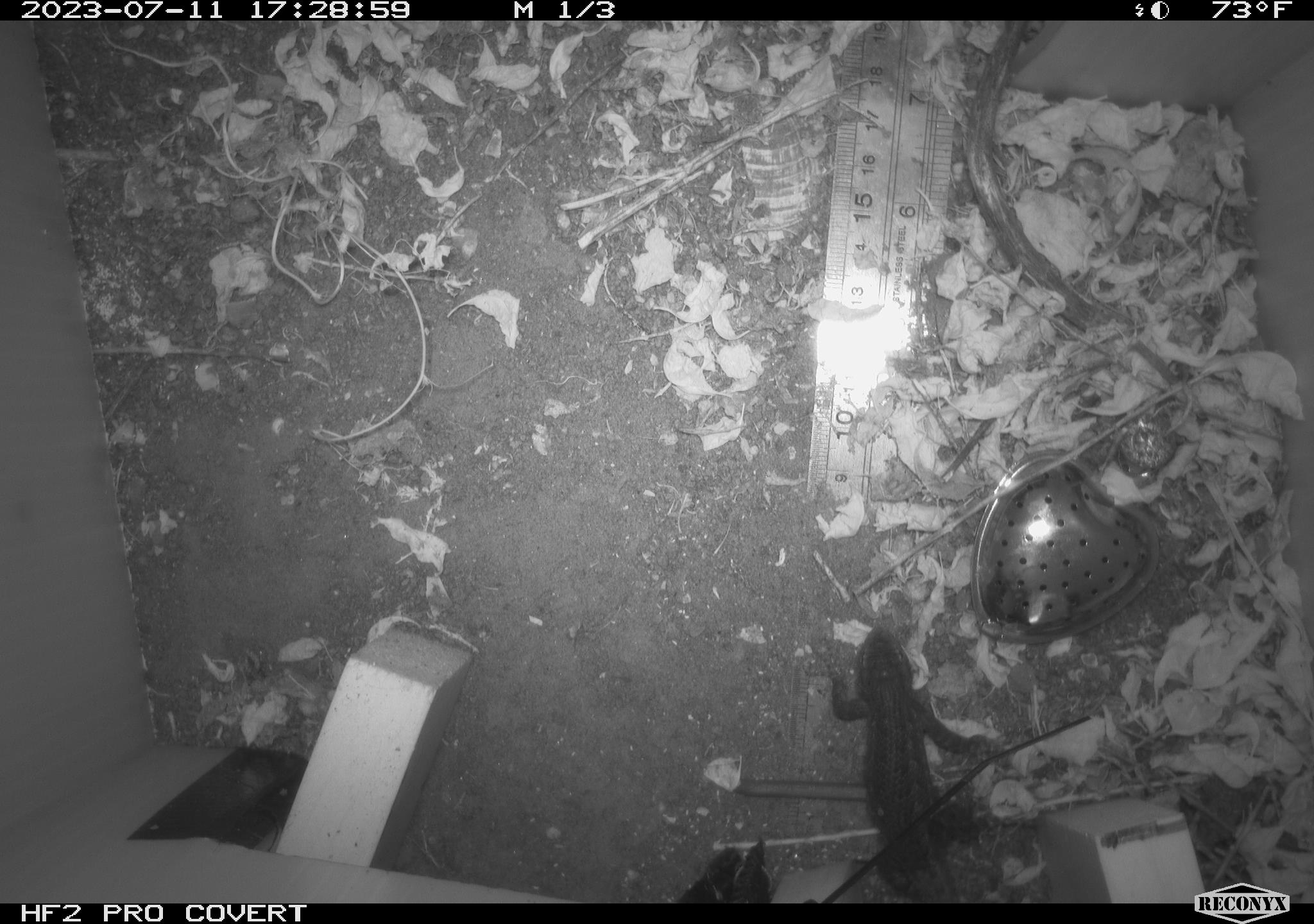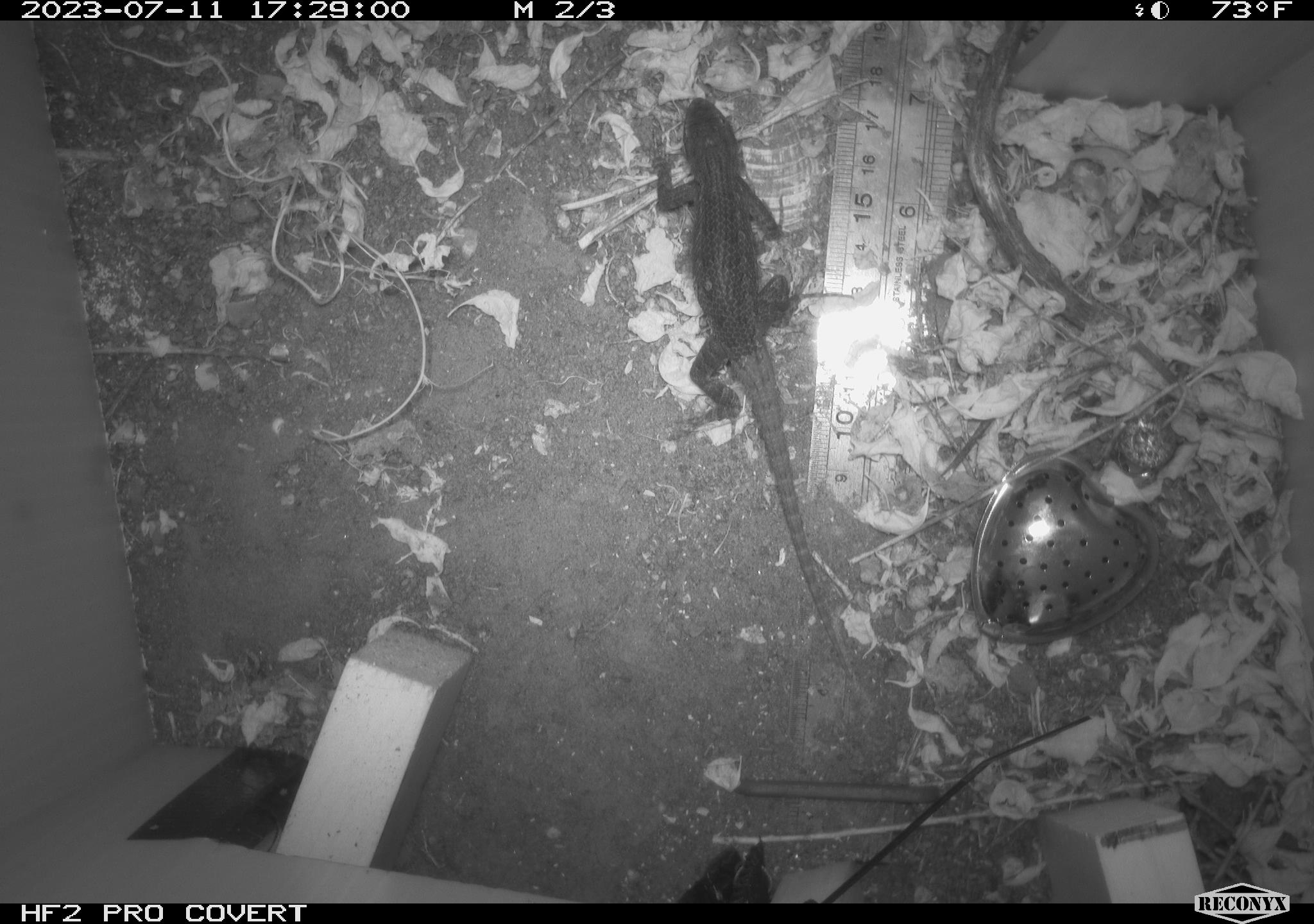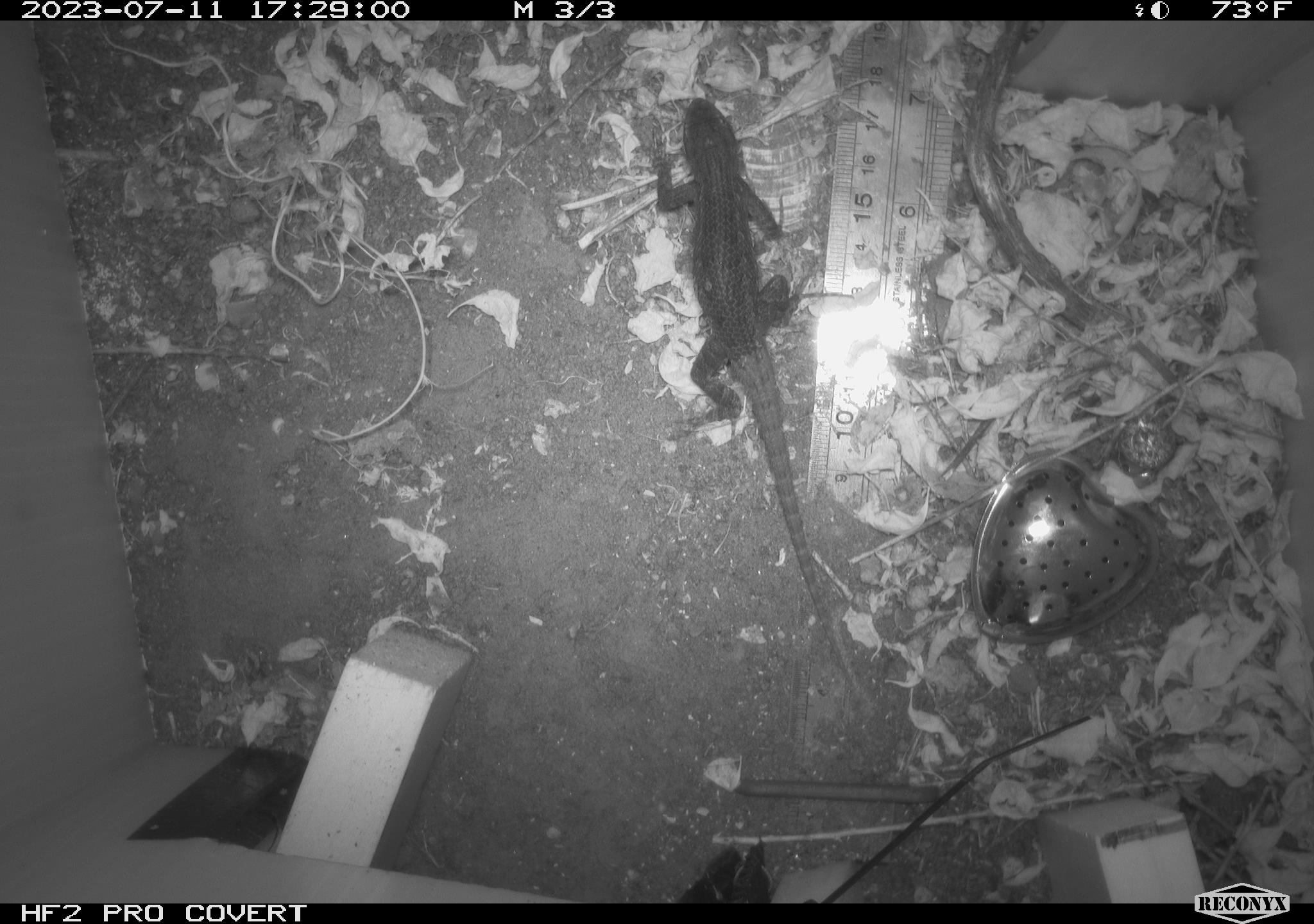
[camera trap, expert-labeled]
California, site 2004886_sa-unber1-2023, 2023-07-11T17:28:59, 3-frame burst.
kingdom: Animalia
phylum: Chordata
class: Reptilia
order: Squamata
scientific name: Squamata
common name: lizards and snakes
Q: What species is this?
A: Lizards and snakes (Squamata).